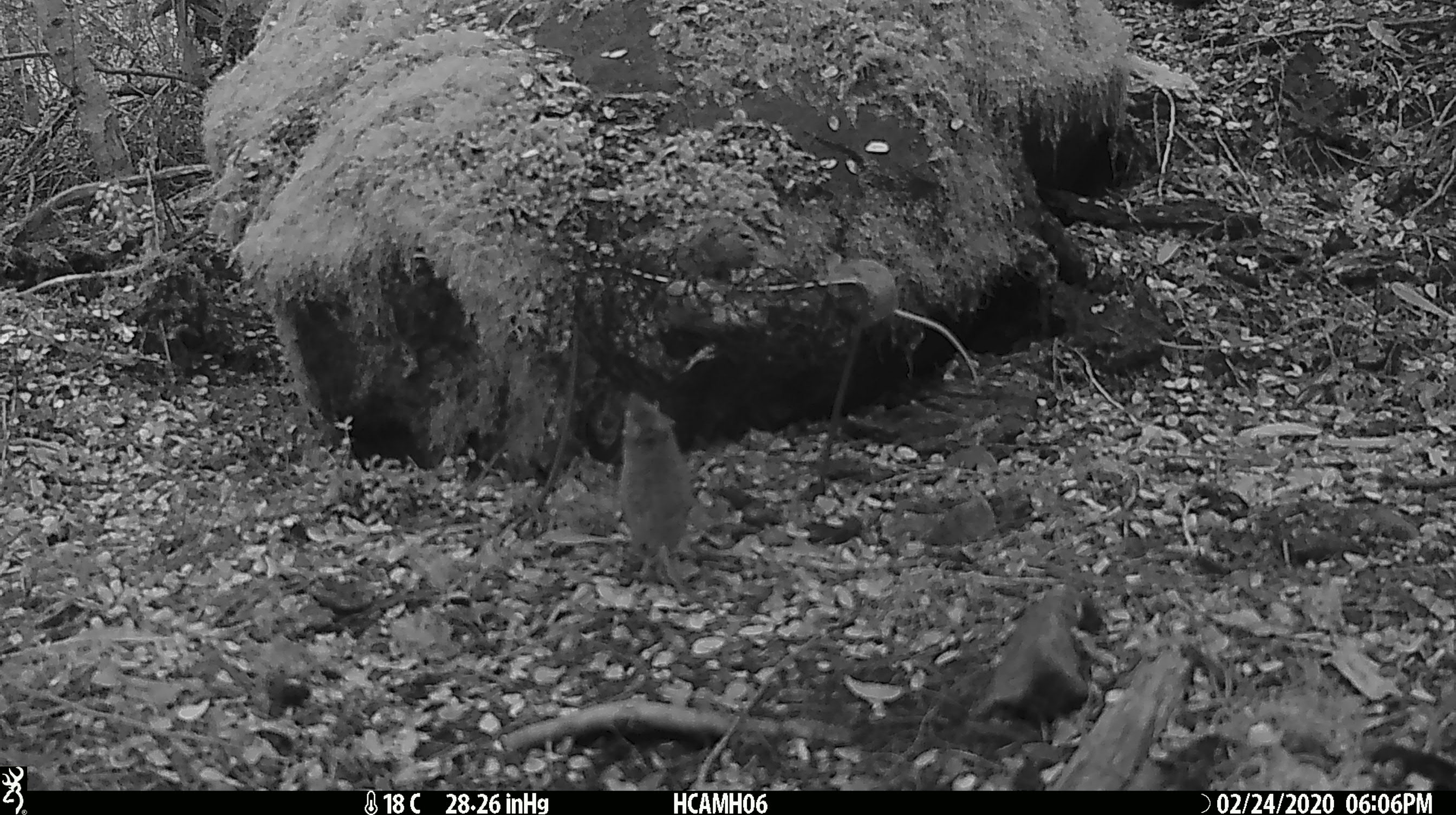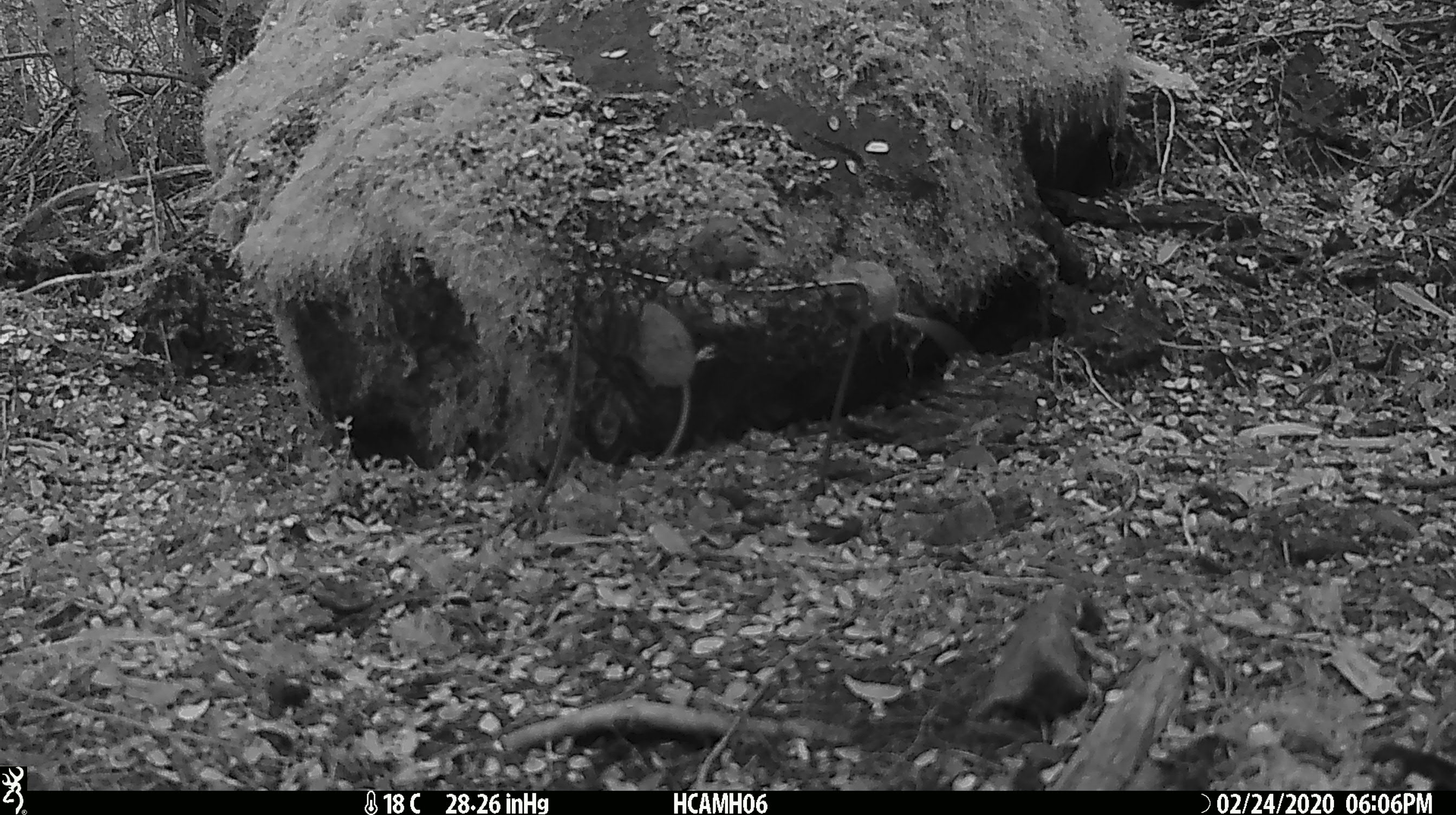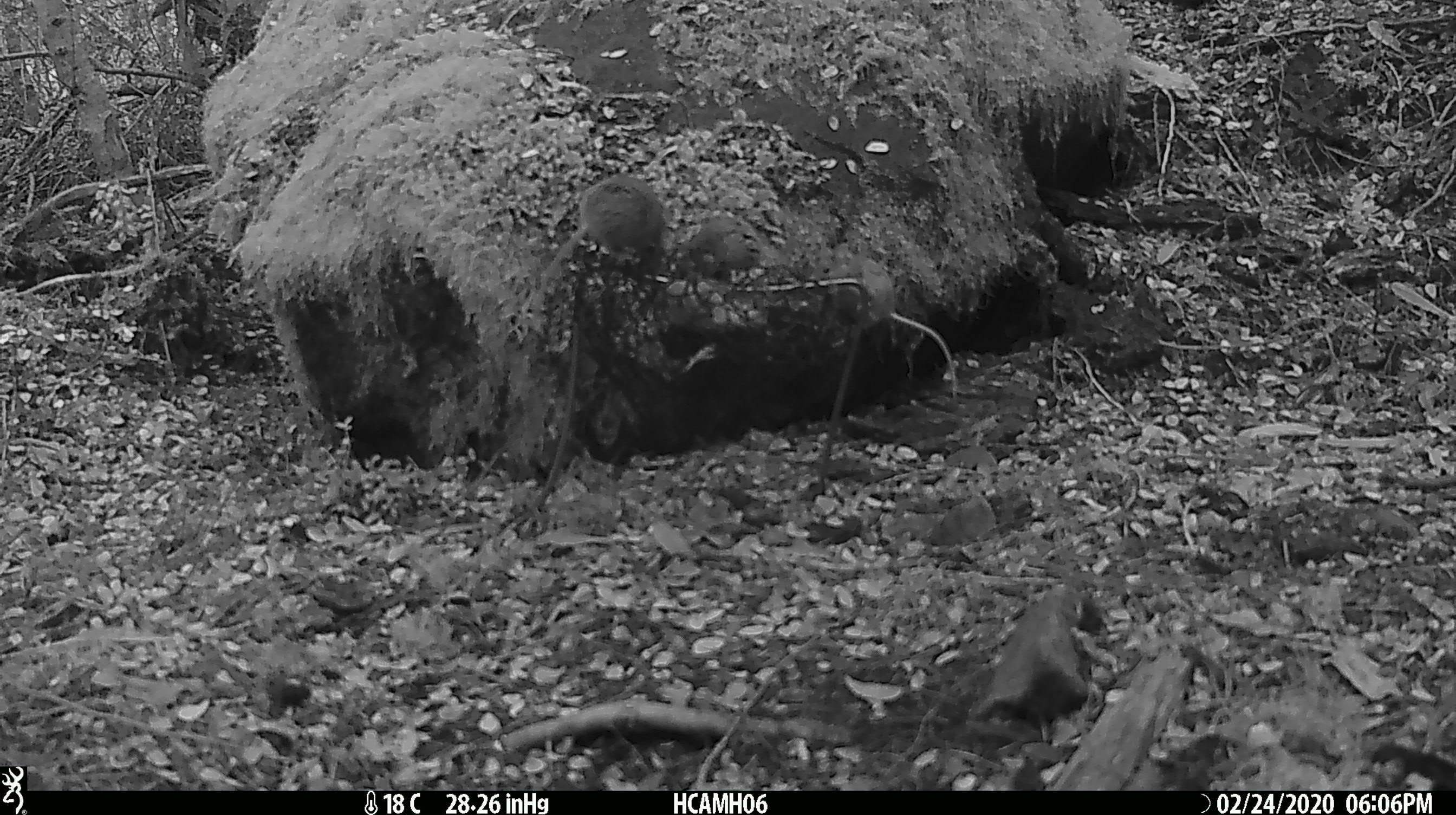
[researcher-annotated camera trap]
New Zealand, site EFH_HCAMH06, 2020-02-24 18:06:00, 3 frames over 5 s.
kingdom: Animalia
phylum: Chordata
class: Mammalia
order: Rodentia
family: Muridae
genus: Mus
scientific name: Mus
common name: mouse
Mouse (Mus).